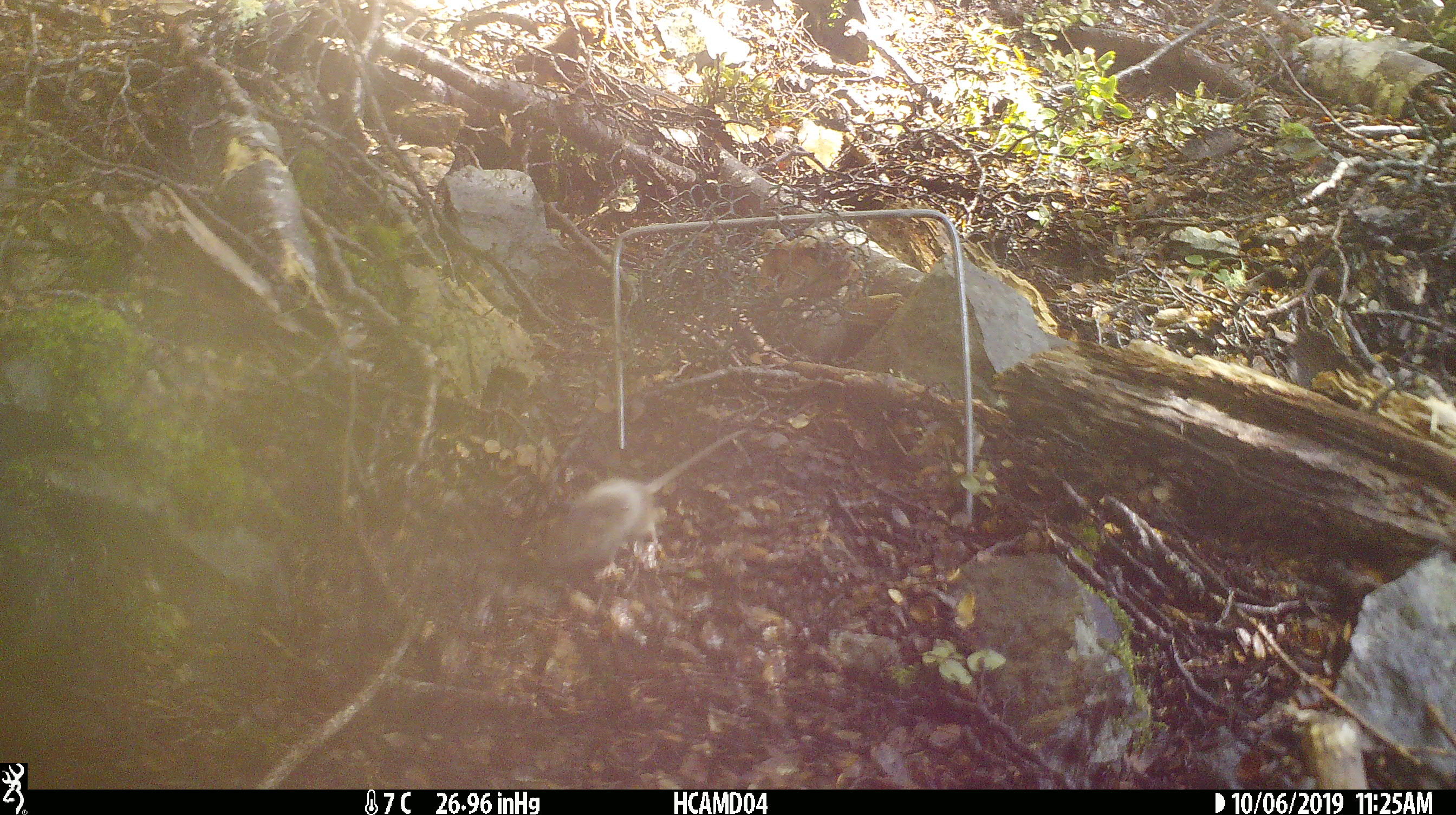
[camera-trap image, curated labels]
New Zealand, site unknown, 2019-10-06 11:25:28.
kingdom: Animalia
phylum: Chordata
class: Mammalia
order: Rodentia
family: Muridae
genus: Mus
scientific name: Mus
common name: mouse